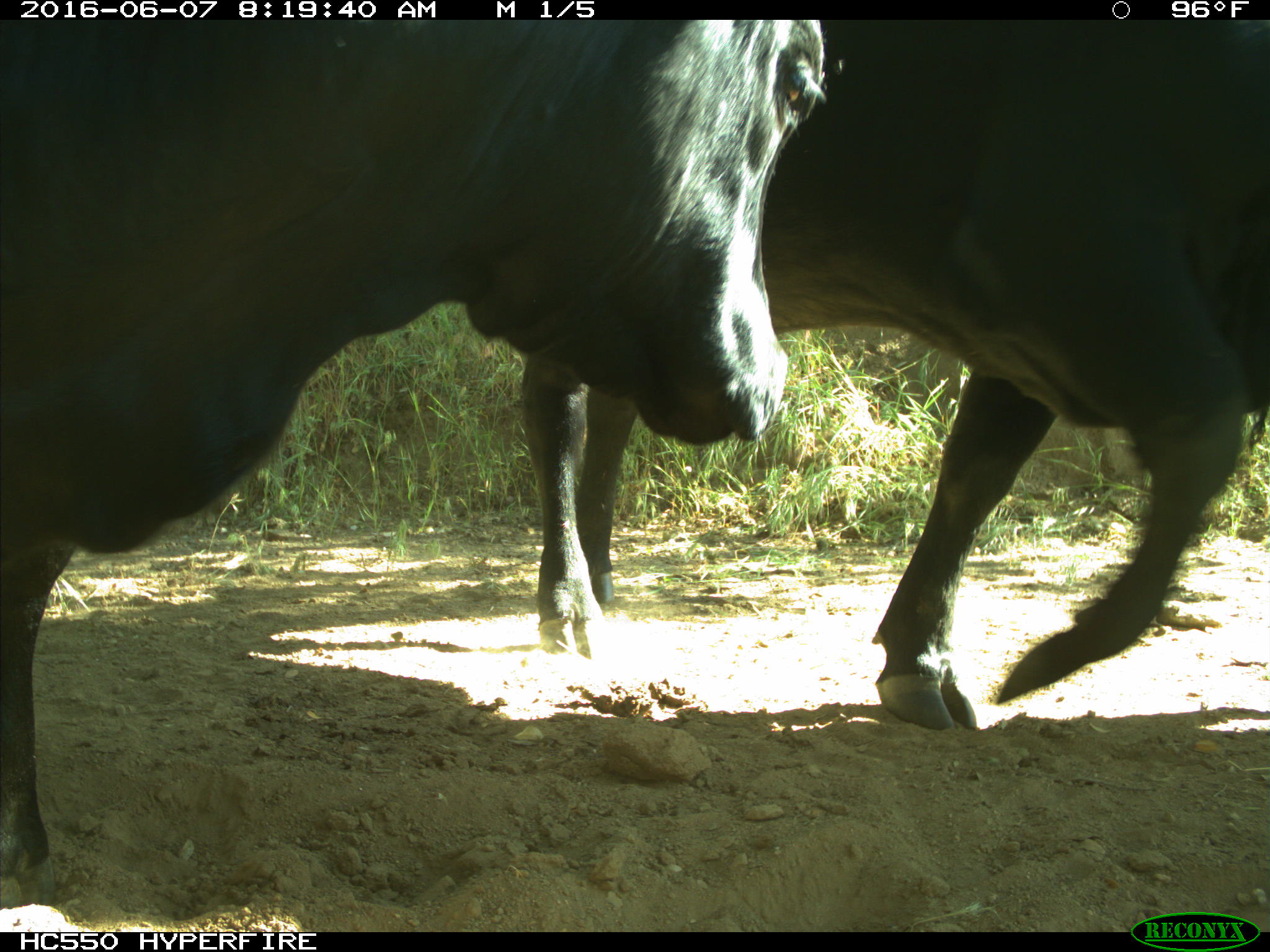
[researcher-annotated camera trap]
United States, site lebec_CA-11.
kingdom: Animalia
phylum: Chordata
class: Mammalia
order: Artiodactyla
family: Bovidae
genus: Bos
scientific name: Bos taurus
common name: domestic cow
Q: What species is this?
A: Bos taurus (domestic cow).